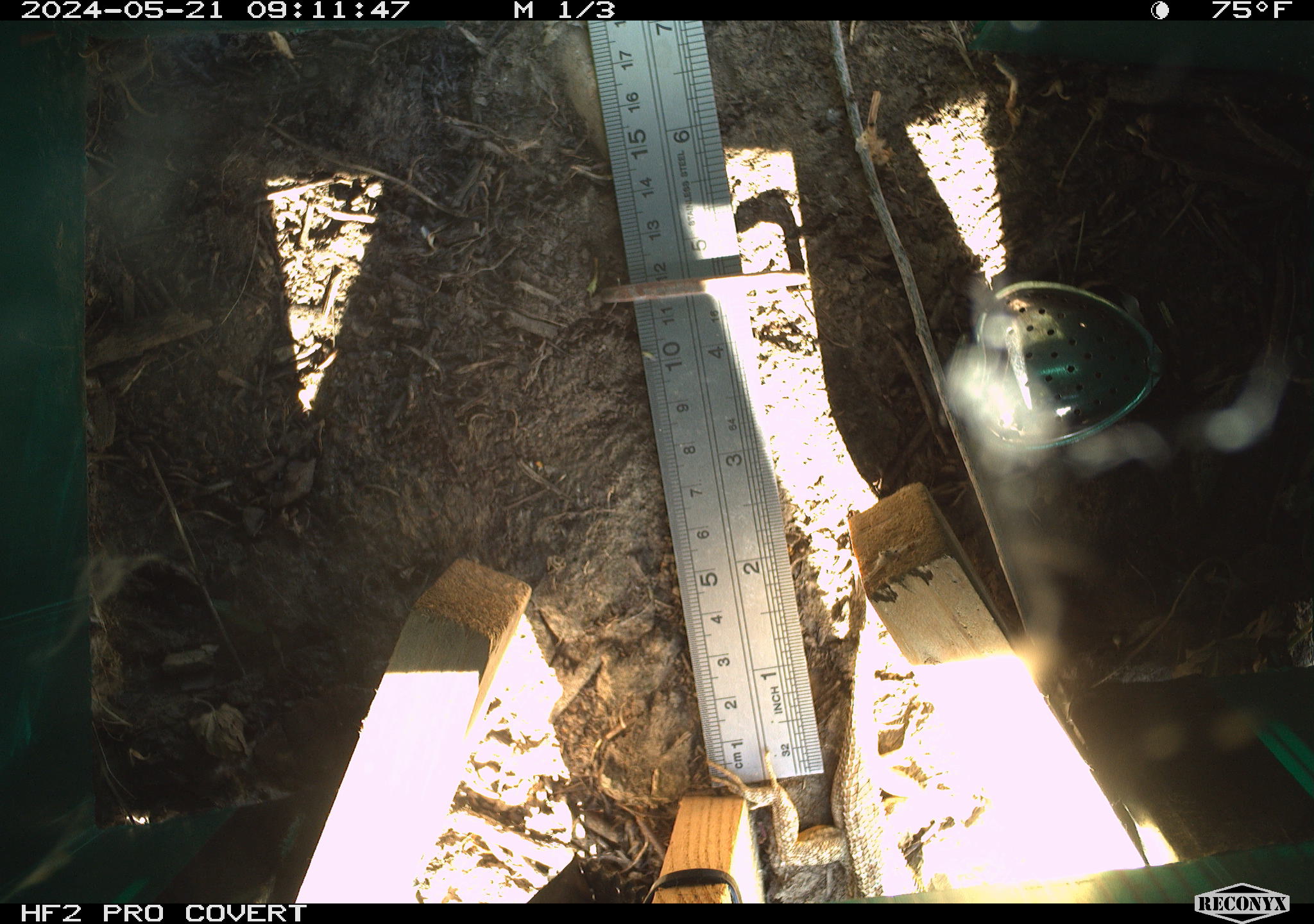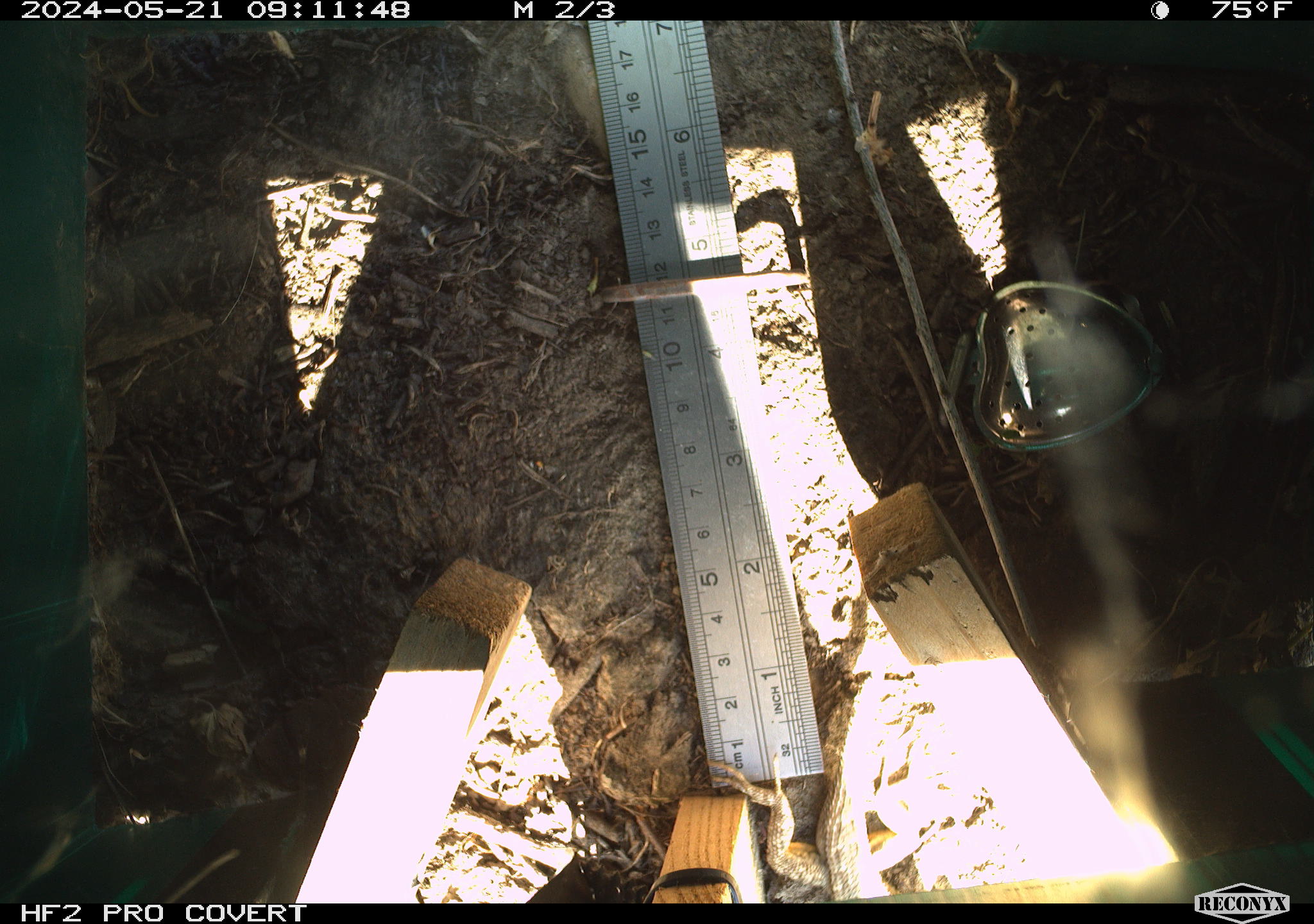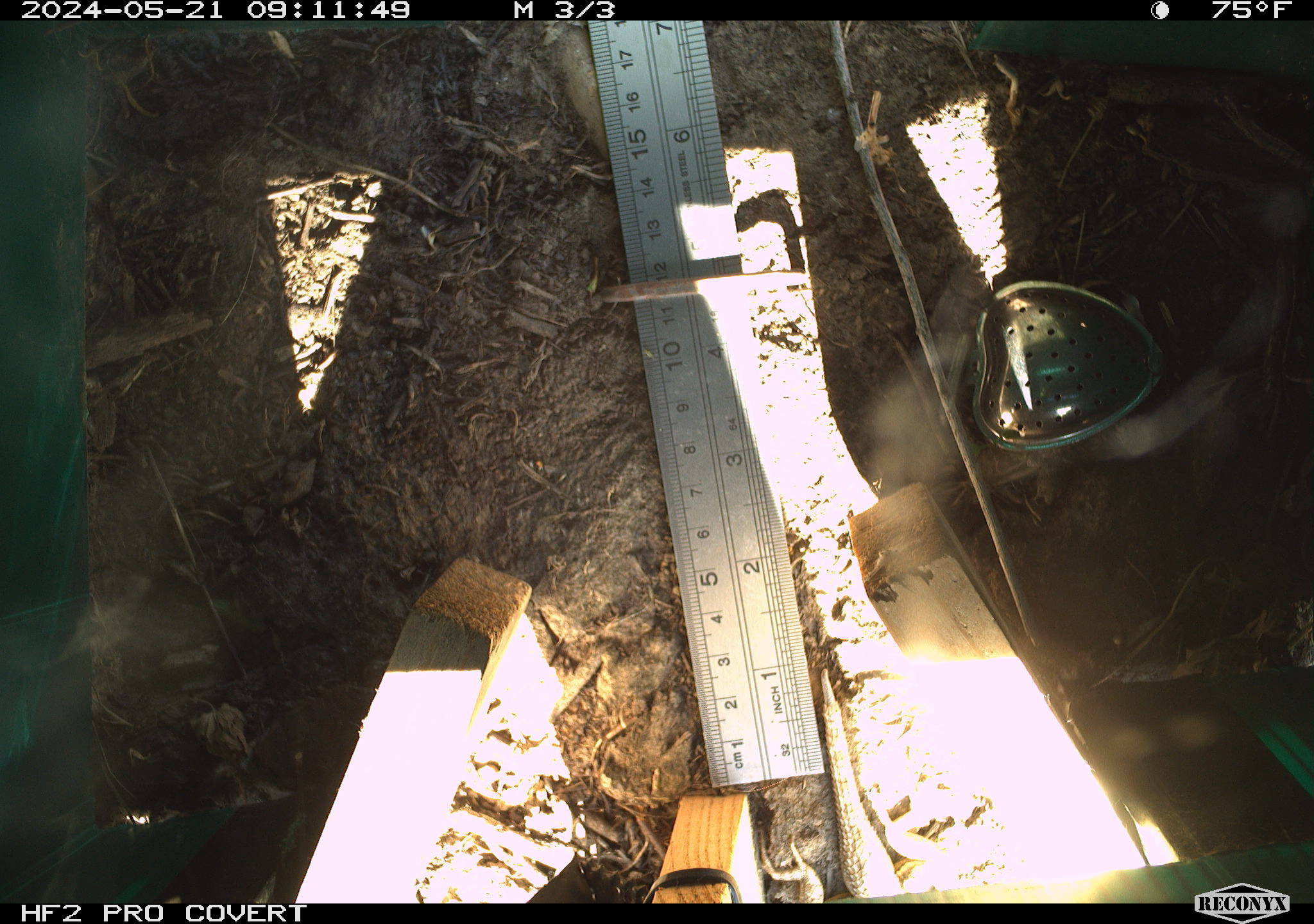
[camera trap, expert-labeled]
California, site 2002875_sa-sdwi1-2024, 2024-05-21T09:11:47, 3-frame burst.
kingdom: Animalia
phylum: Chordata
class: Reptilia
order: Squamata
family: Phrynosomatidae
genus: Sceloporus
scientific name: Sceloporus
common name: spiny lizards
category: sceloporus species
Sceloporus species (spiny lizards) (Sceloporus).